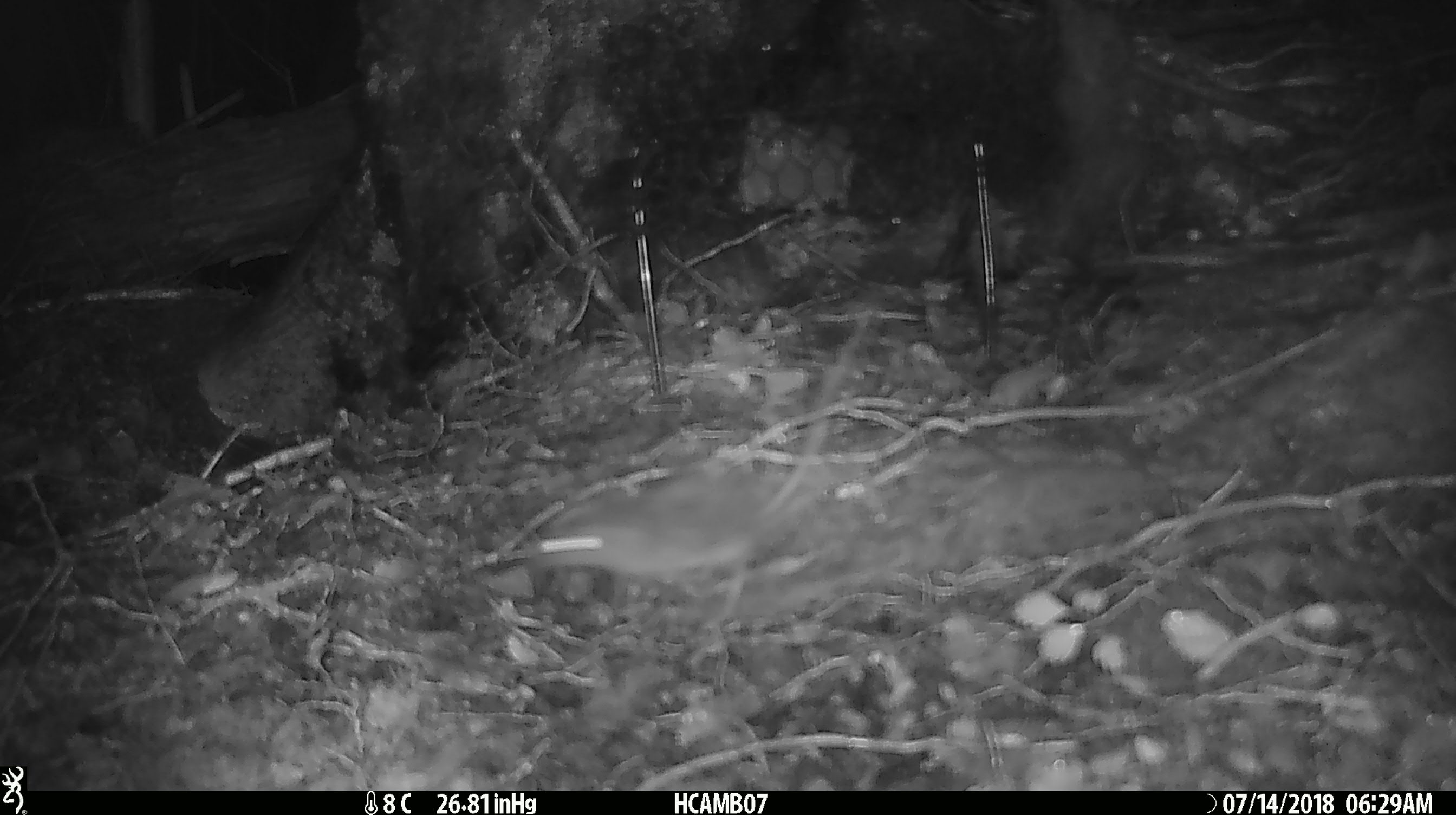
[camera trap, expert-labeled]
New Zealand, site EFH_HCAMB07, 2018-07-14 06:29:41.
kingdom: Animalia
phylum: Chordata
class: Mammalia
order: Rodentia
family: Muridae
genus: Mus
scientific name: Mus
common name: mouse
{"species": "mouse (Mus)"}